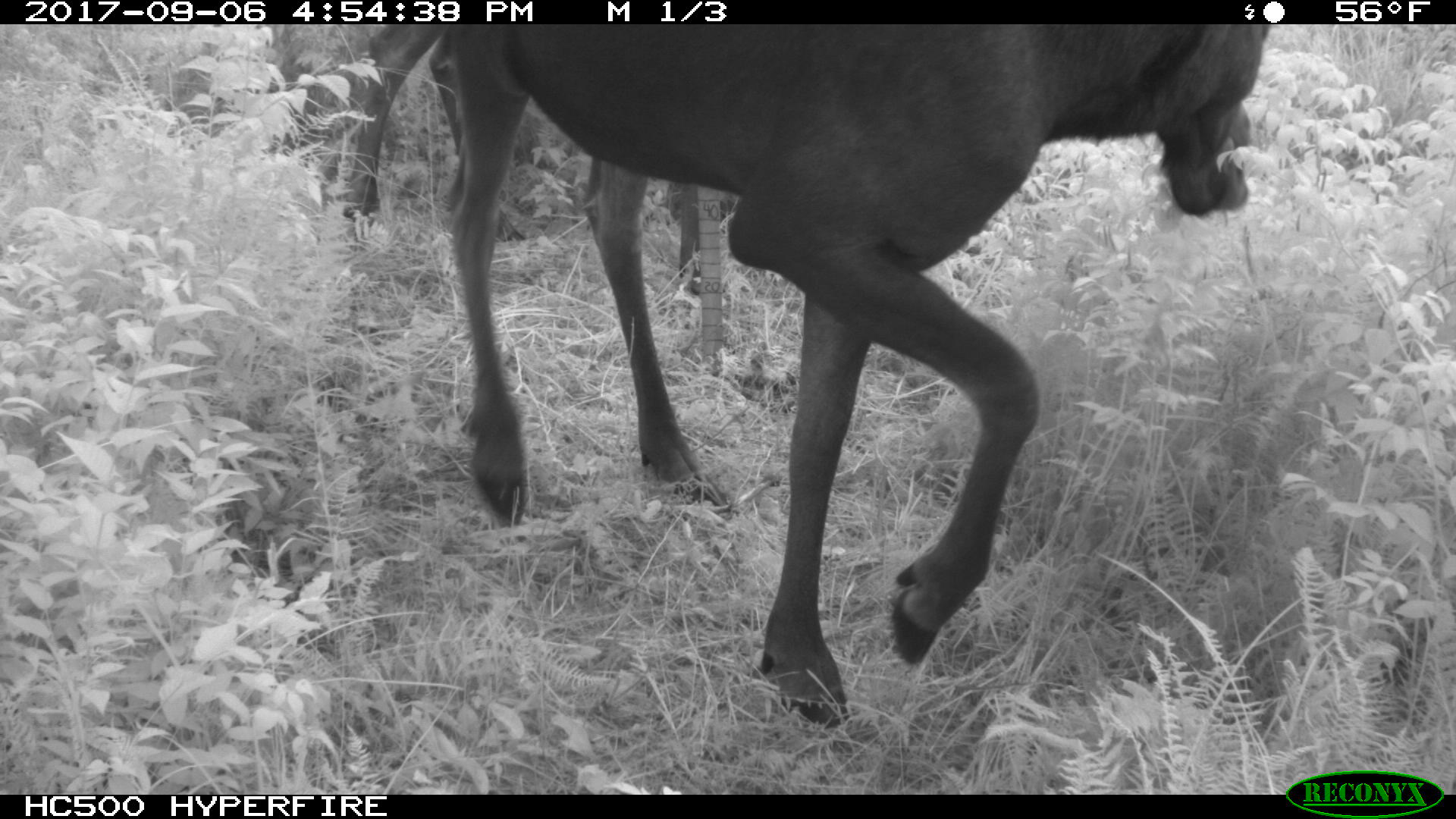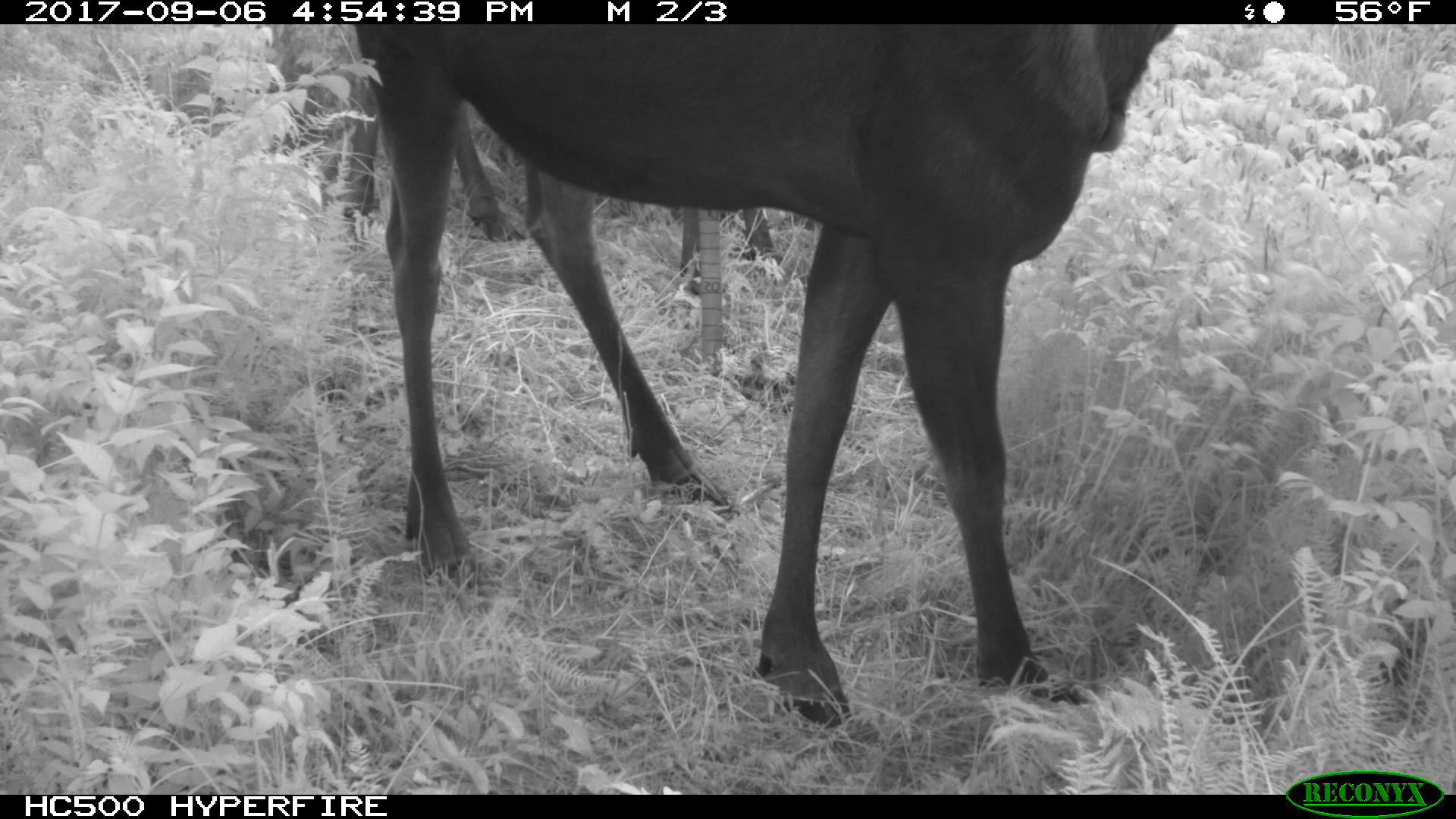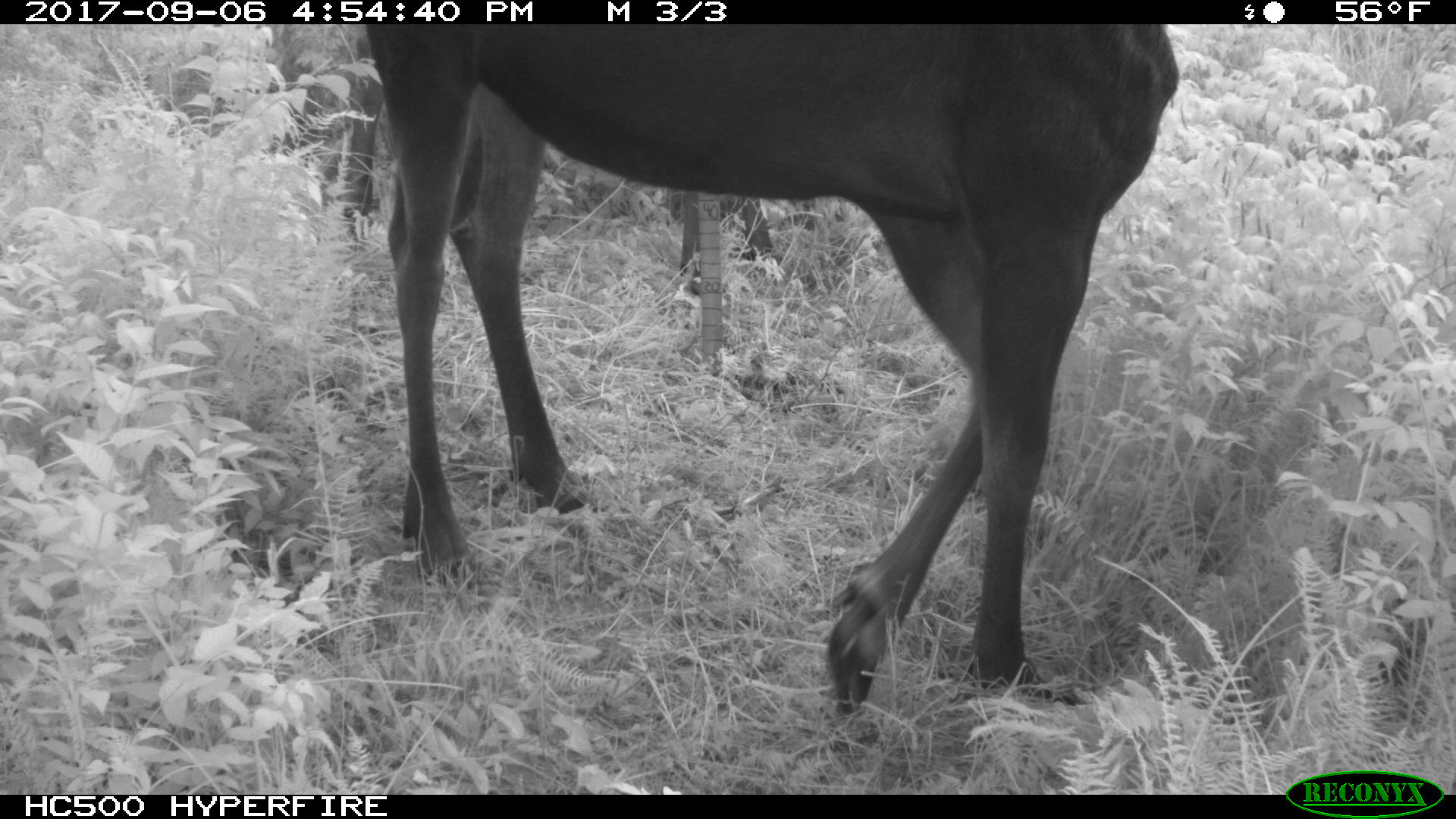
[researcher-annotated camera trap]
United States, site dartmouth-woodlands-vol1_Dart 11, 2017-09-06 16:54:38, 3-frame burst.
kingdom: Animalia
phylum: Chordata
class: Mammalia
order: Artiodactyla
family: Cervidae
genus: Alces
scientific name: Alces alces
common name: moose